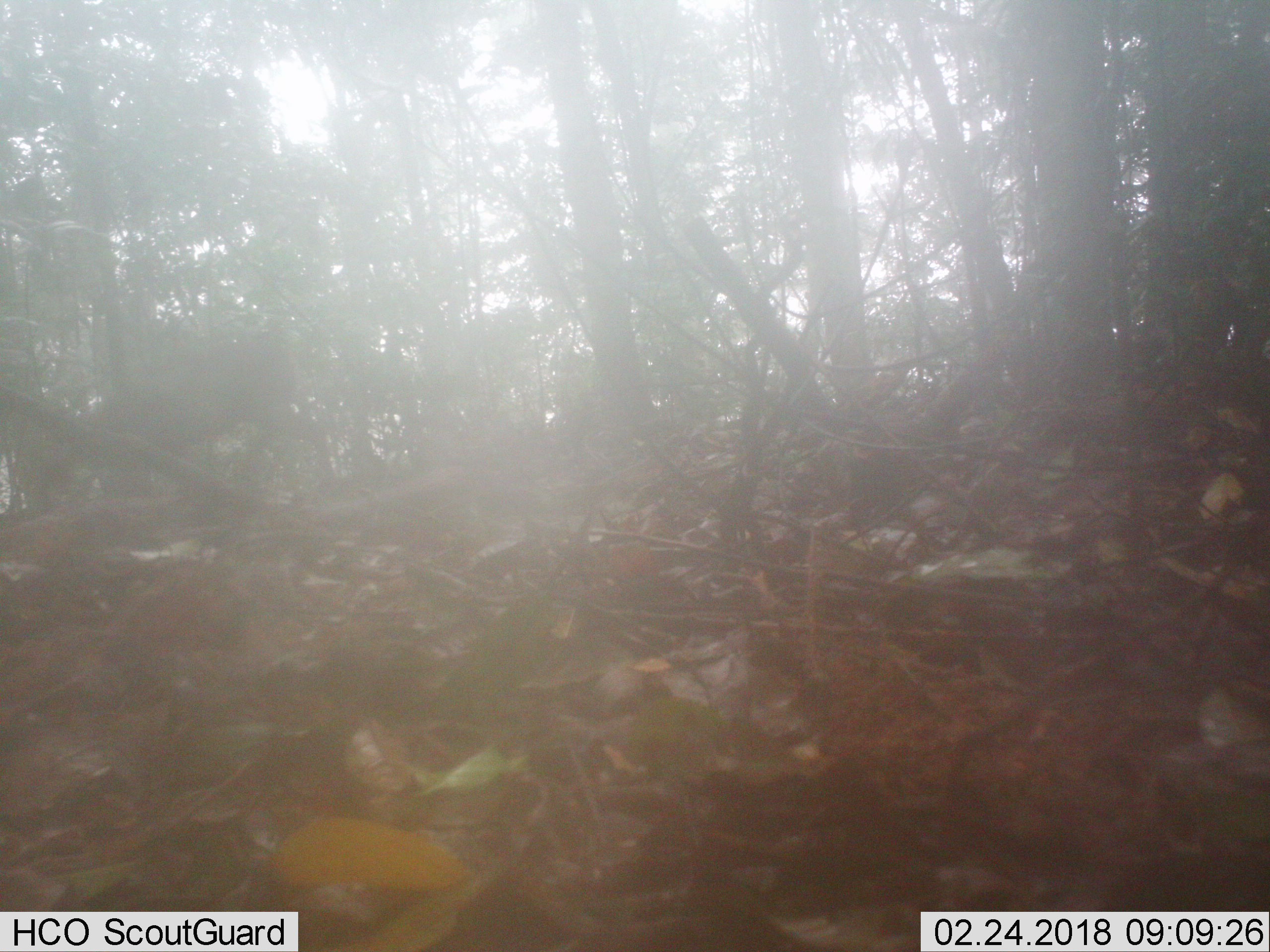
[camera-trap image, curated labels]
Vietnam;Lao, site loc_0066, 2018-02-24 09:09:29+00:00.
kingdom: Animalia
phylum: Chordata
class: Mammalia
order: Artiodactyla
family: Cervidae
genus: Muntiacus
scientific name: Muntiacus rooseveltorum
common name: roosevelt's muntjac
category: roosevelts muntjac group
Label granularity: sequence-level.